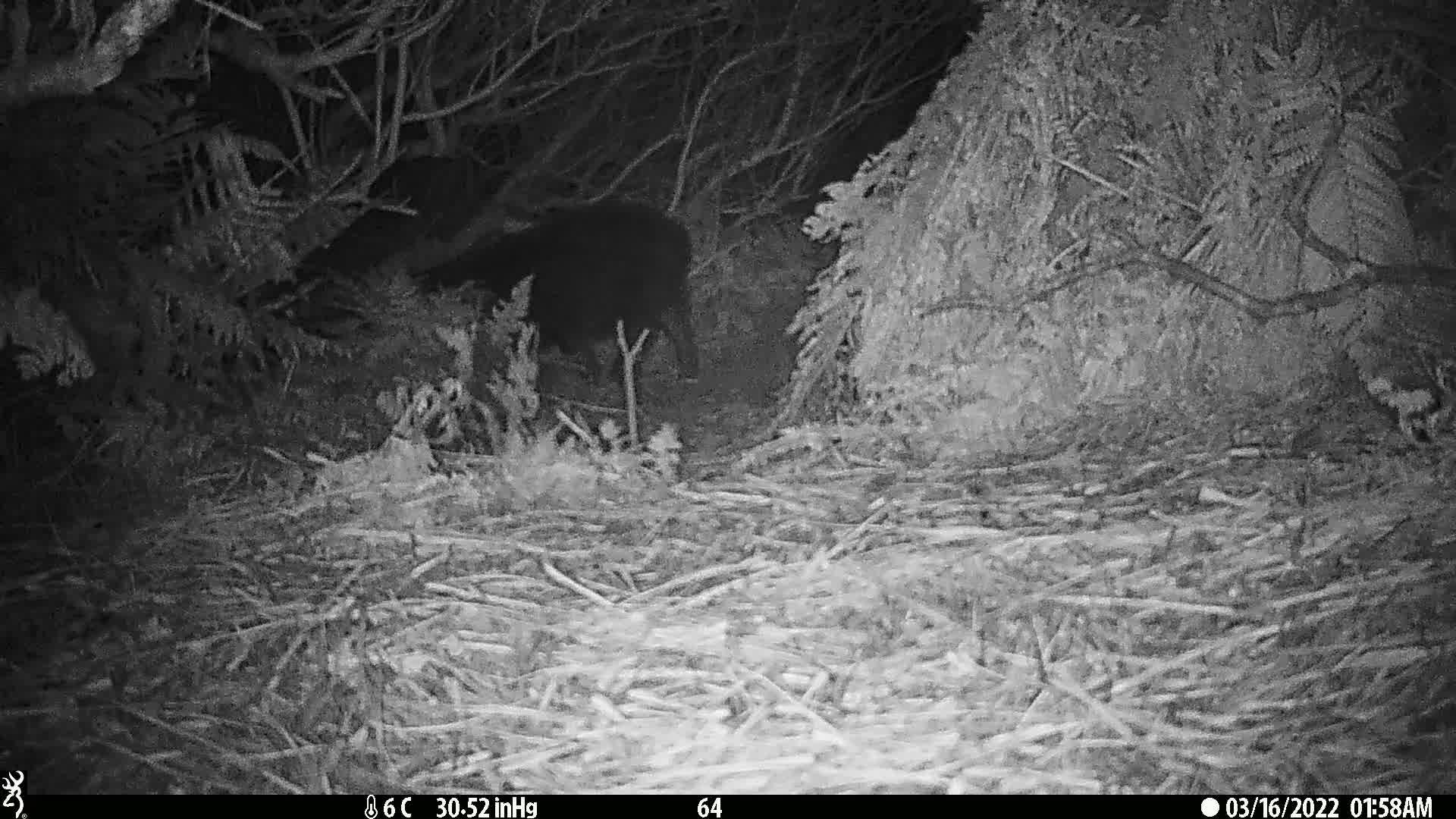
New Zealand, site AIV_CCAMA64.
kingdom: Animalia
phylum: Chordata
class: Mammalia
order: Artiodactyla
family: Suidae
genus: Sus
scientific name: Sus scrofa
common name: pig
Pig (Sus scrofa).